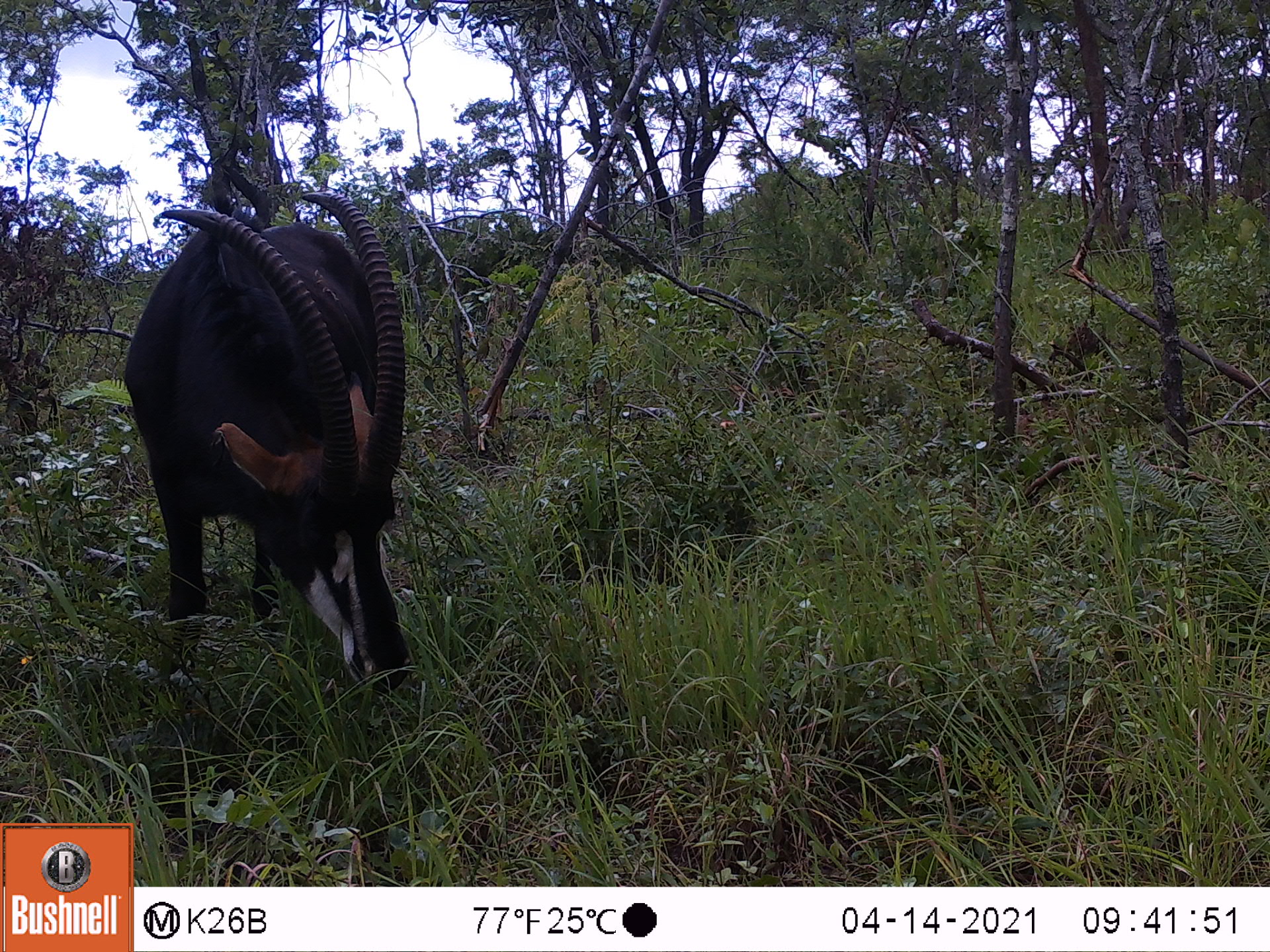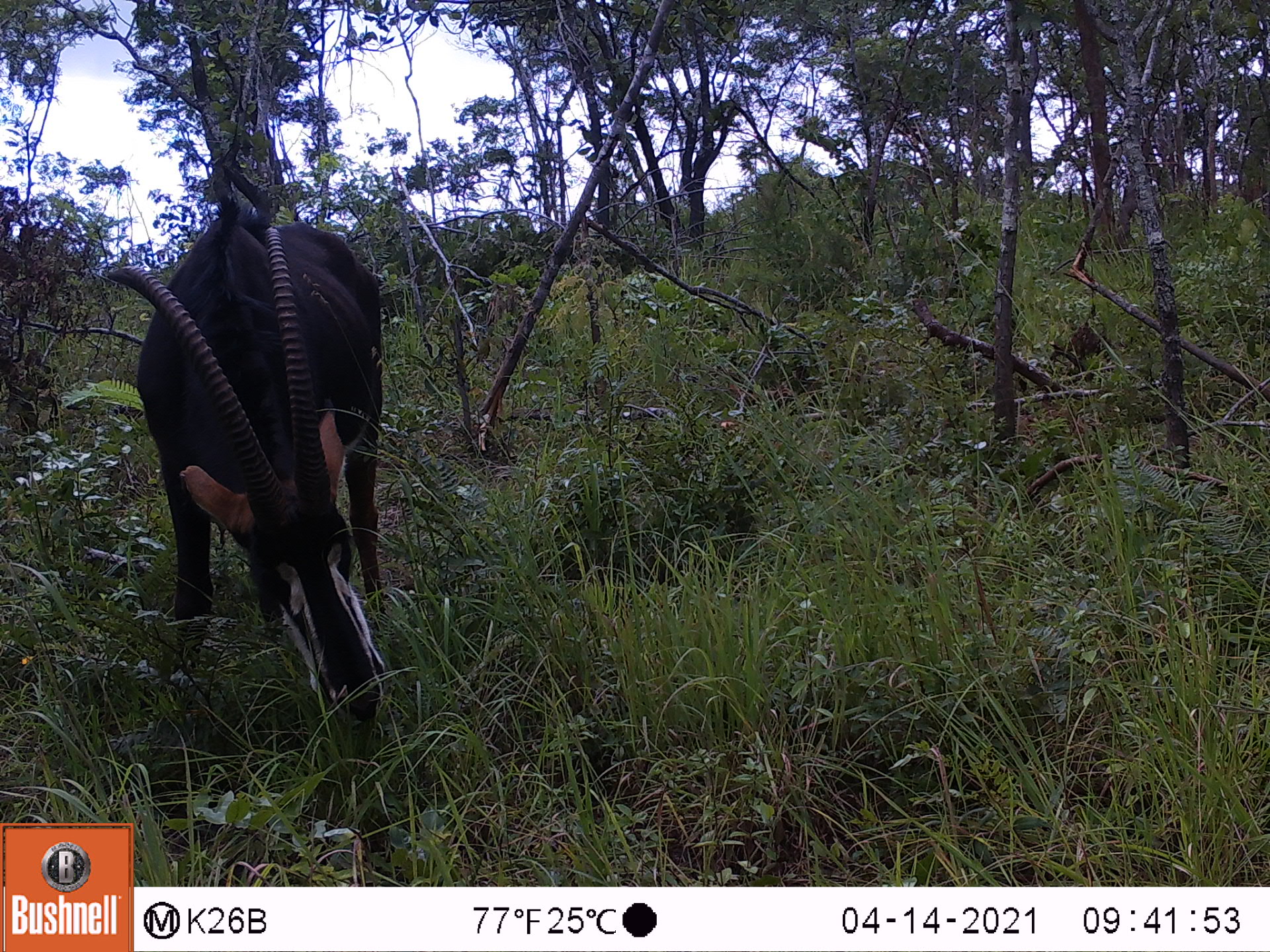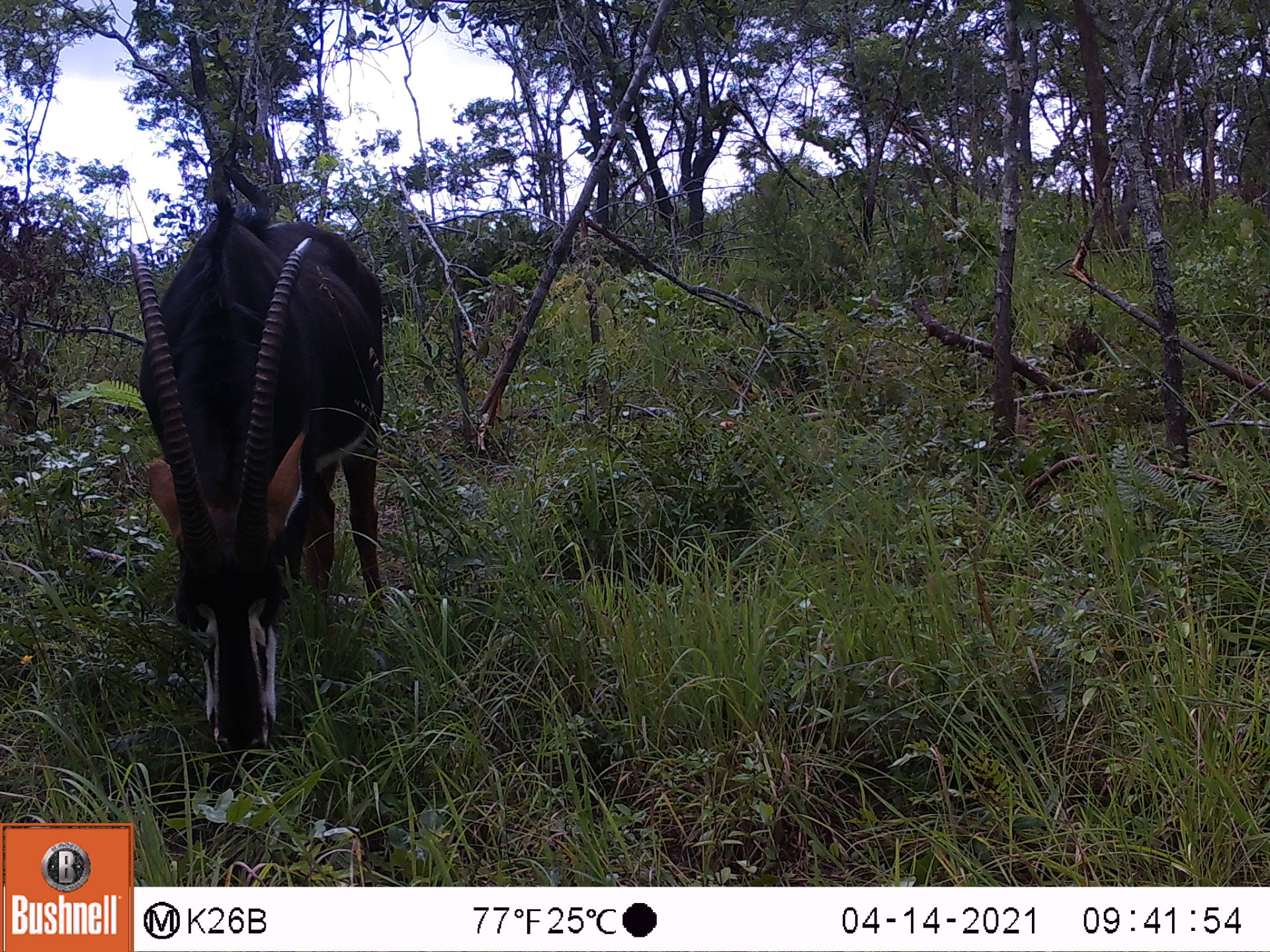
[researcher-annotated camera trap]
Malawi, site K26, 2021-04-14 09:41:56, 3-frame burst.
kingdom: Animalia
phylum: Chordata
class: Mammalia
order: Artiodactyla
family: Bovidae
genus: Hippotragus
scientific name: Hippotragus niger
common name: sable antelope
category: sable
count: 1